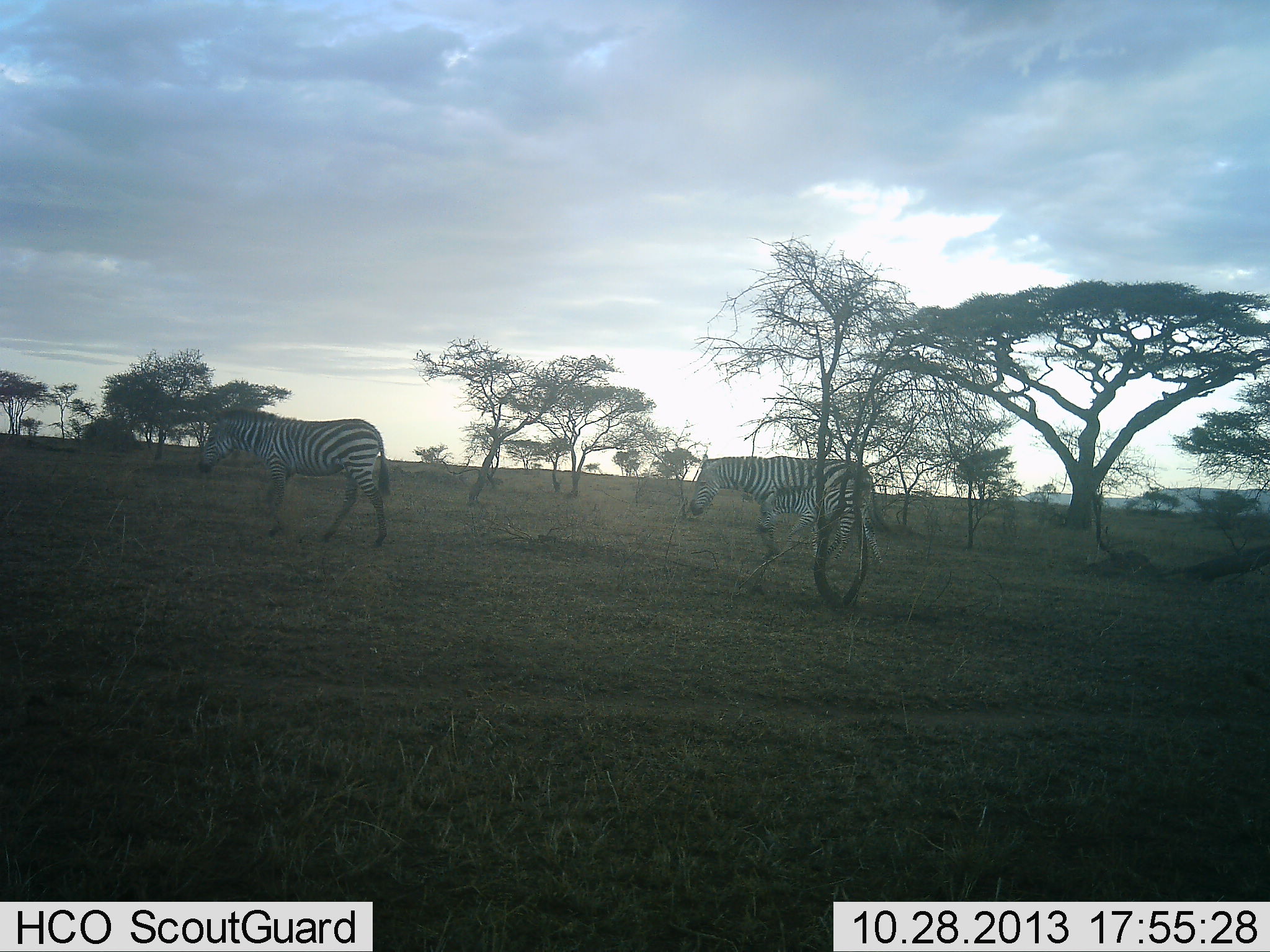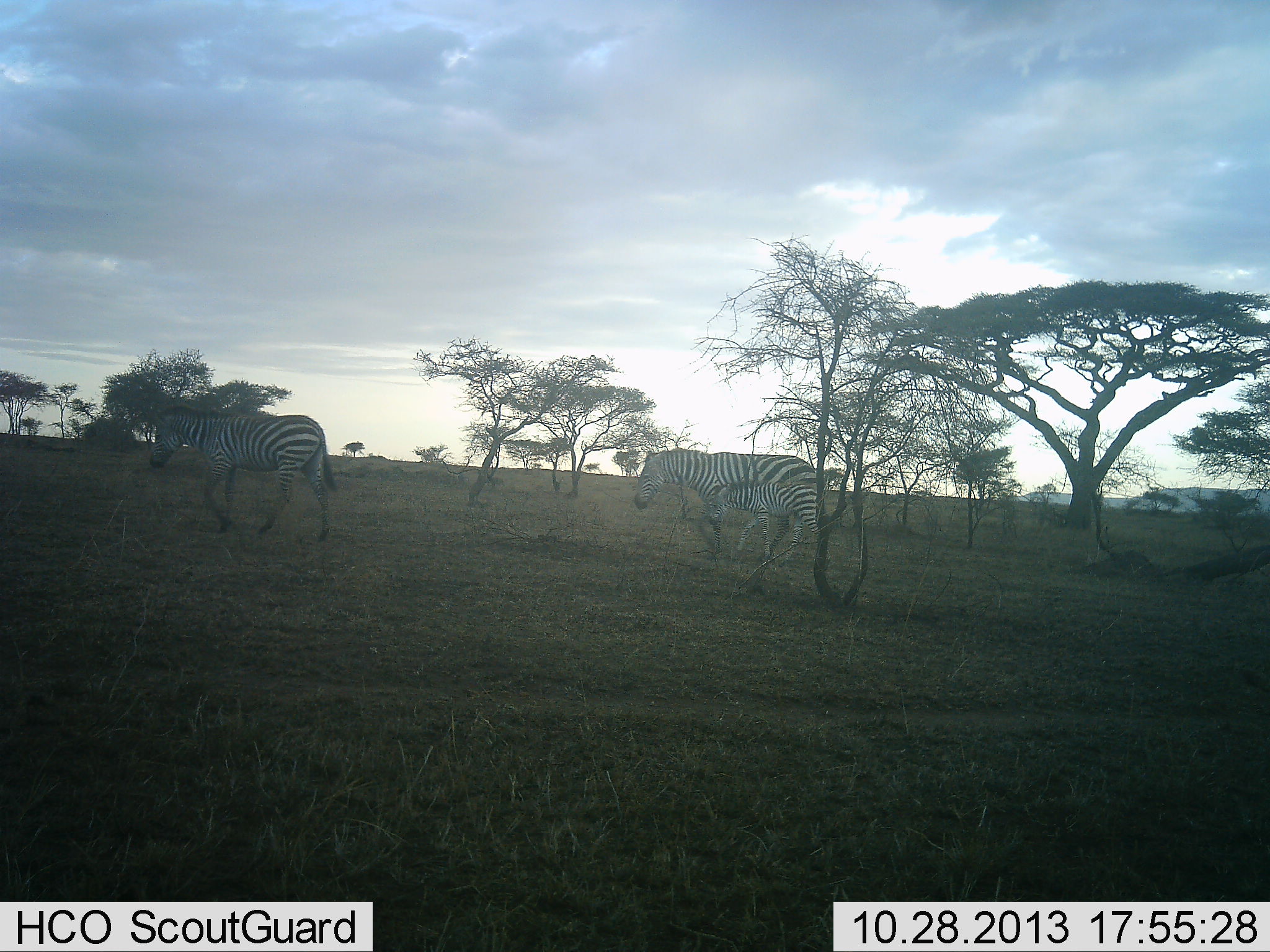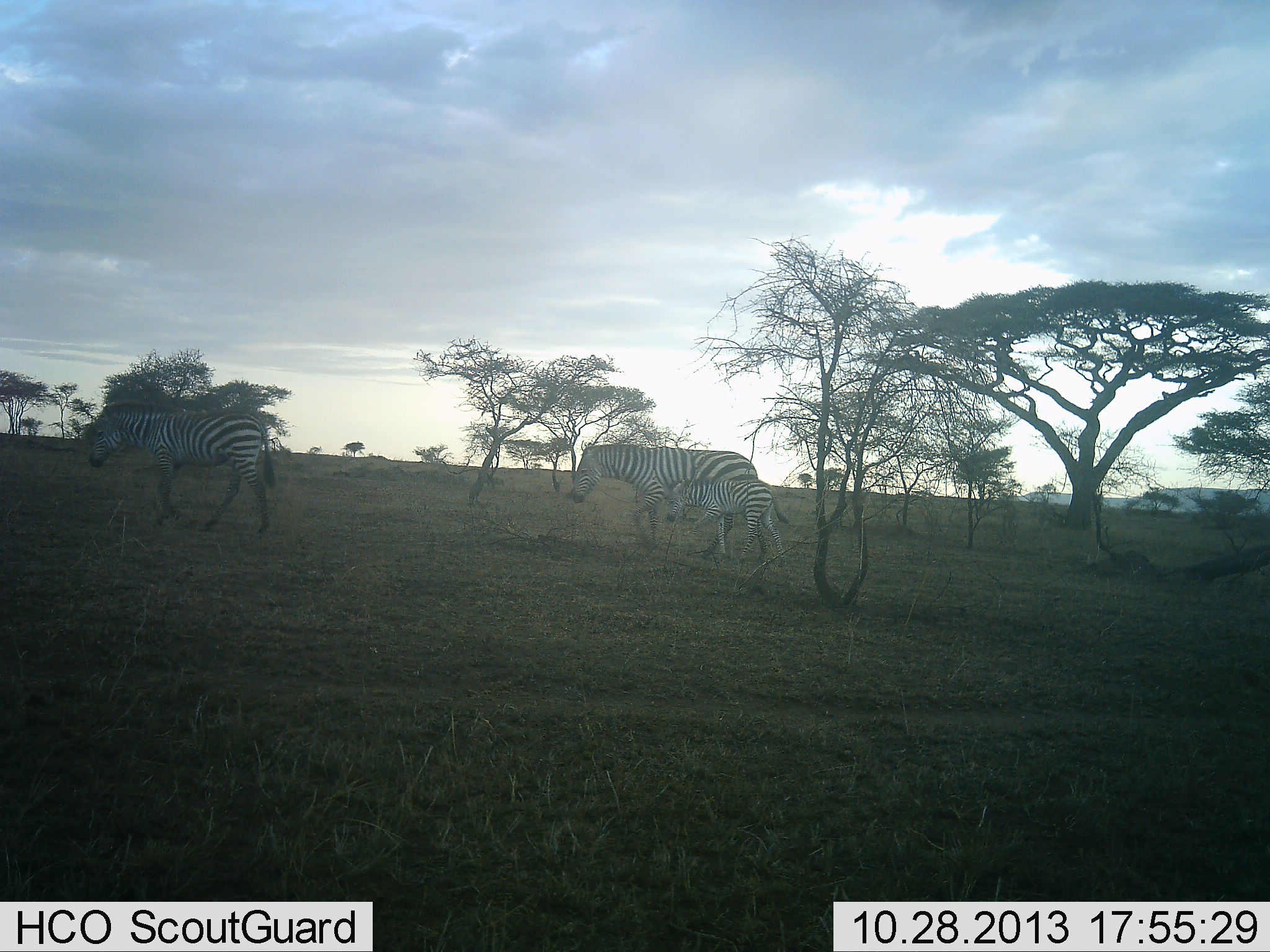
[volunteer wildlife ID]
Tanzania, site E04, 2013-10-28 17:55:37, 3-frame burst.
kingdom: Animalia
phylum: Chordata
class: Mammalia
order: Perissodactyla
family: Equidae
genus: Equus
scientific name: Equus quagga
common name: plains zebra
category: zebra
Zebra (plains zebra) (Equus quagga), count 3. Behavior (volunteer vote fractions): standing 3%, resting 0%, moving 94%, interacting 6%. Young present (vote fraction): 63%. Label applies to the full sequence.